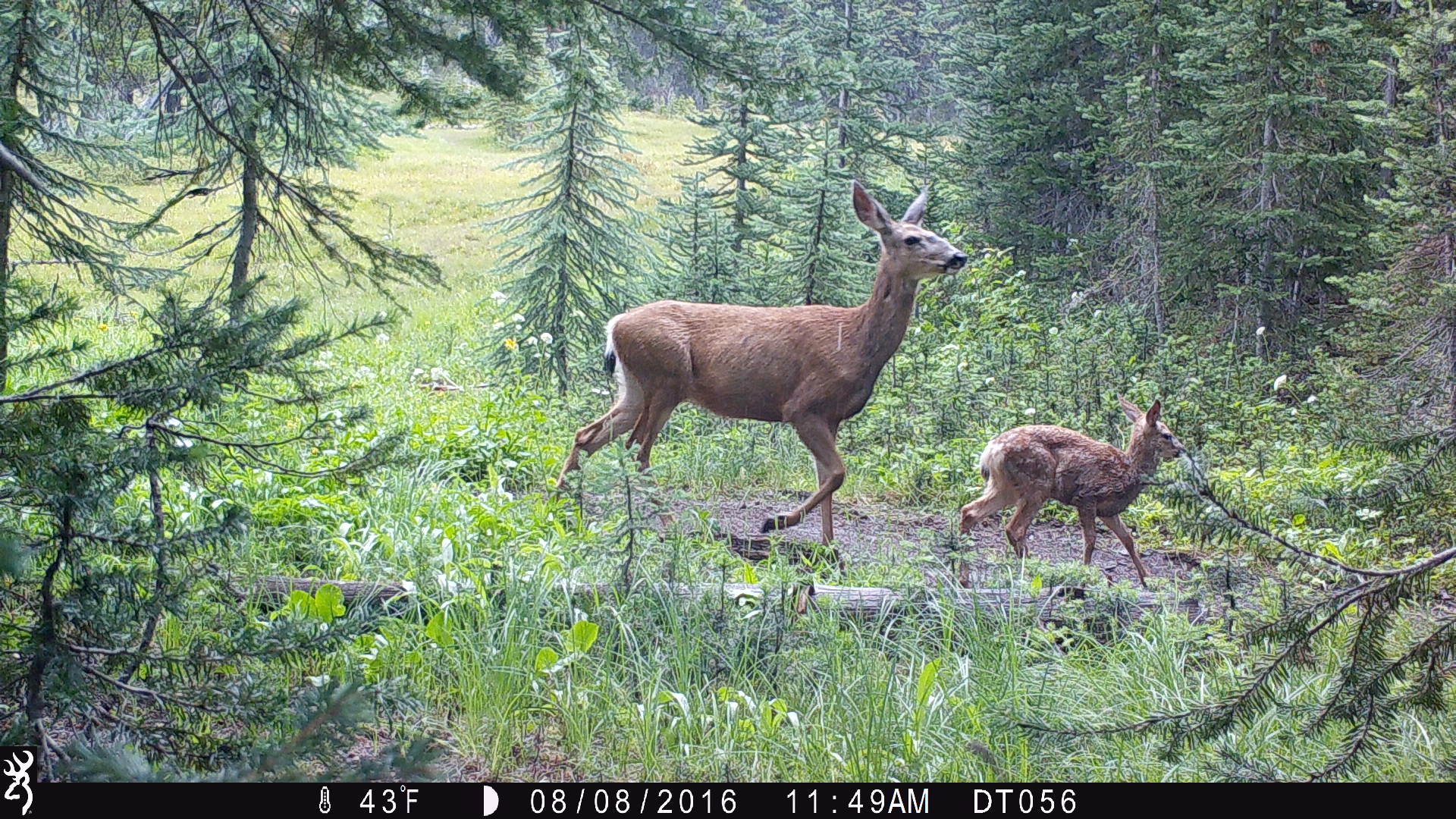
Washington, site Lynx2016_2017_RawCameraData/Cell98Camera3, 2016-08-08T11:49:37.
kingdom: Animalia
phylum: Chordata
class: Mammalia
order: Artiodactyla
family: Cervidae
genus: Odocoileus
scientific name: Odocoileus hemionus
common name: mule deer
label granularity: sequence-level